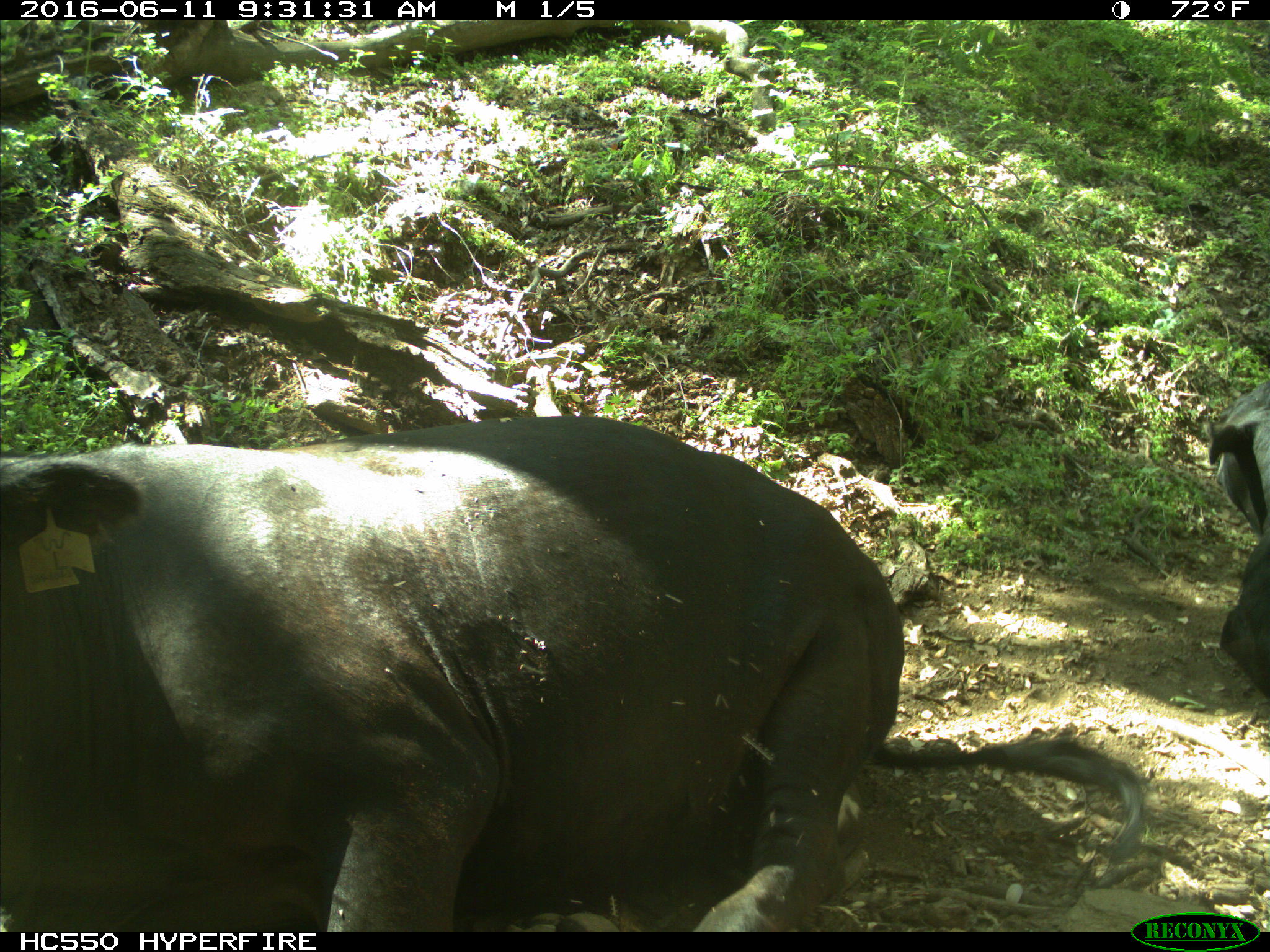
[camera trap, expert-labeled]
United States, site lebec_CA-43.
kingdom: Animalia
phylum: Chordata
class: Mammalia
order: Artiodactyla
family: Bovidae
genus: Bos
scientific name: Bos taurus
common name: domestic cow